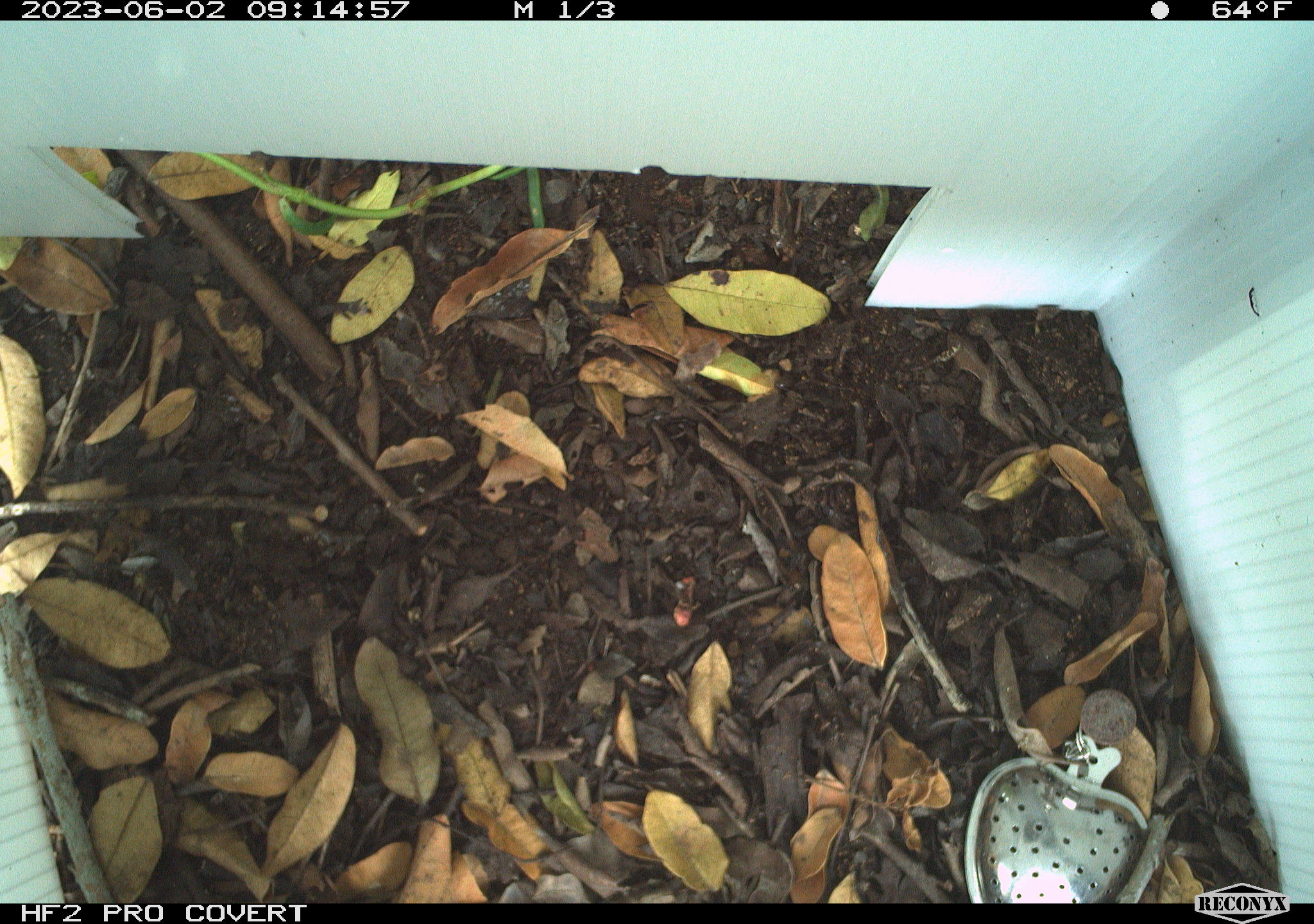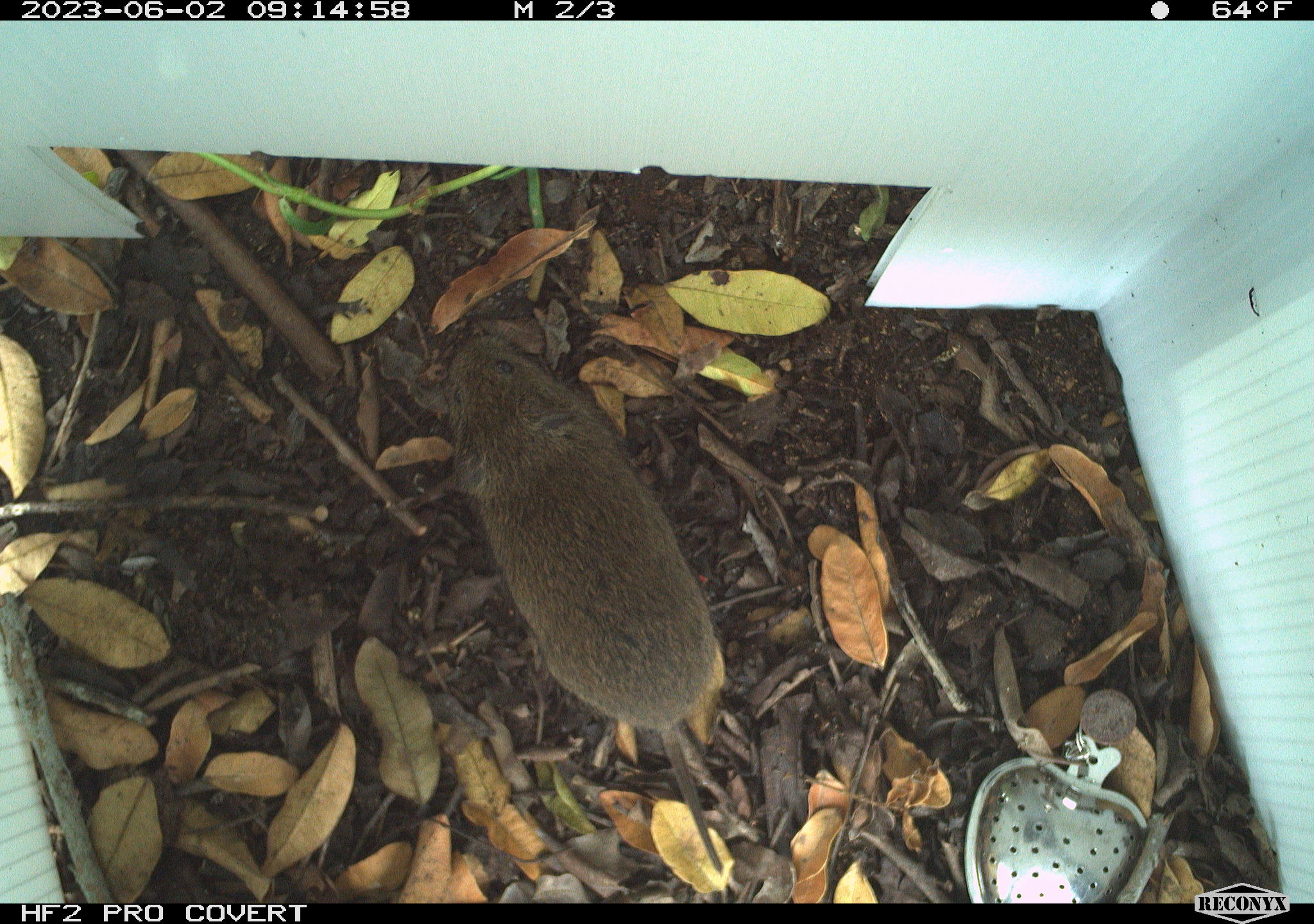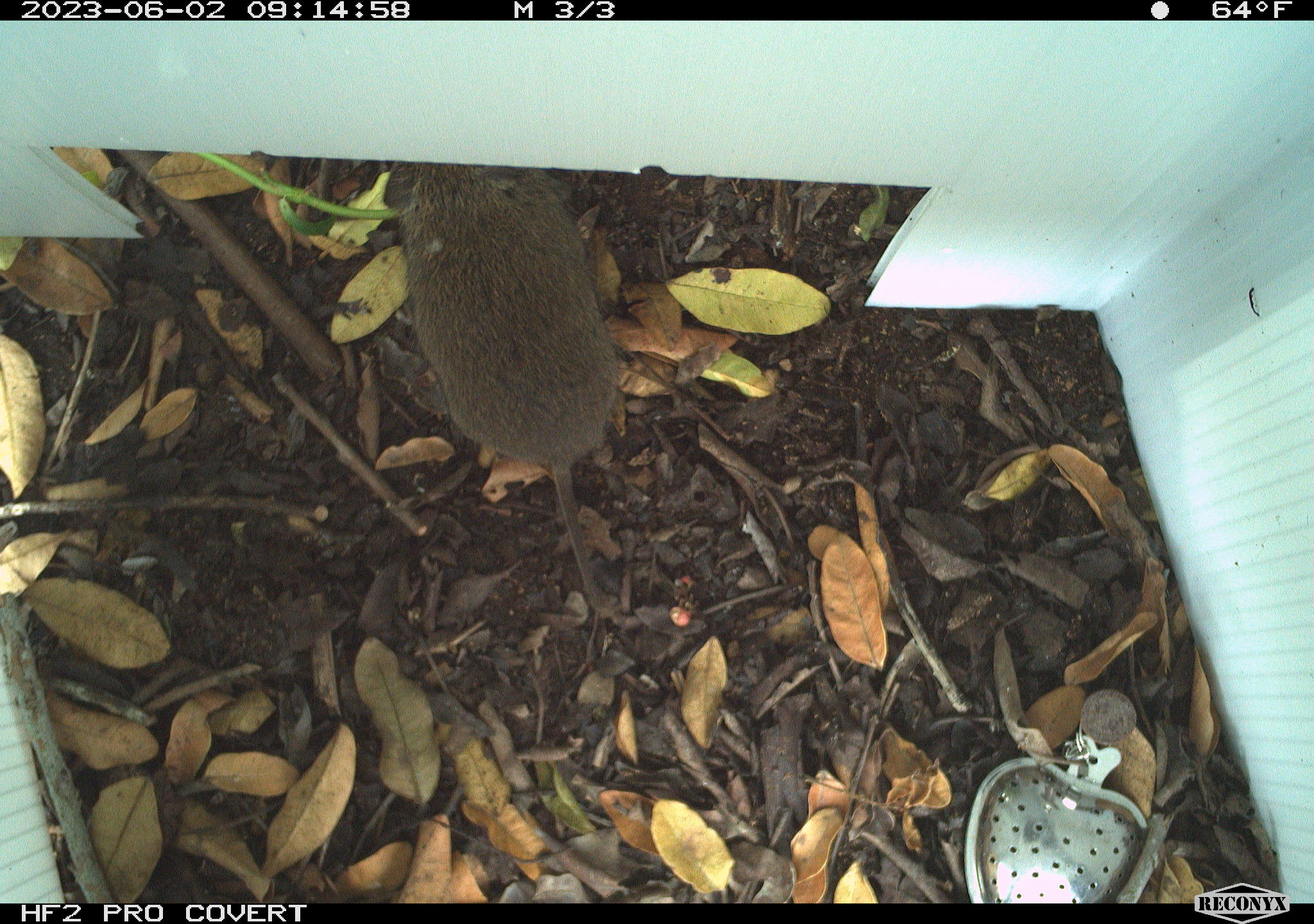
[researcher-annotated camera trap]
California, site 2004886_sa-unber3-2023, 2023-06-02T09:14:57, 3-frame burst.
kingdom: Animalia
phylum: Chordata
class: Mammalia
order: Rodentia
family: Cricetidae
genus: Microtus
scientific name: Microtus californicus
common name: california vole